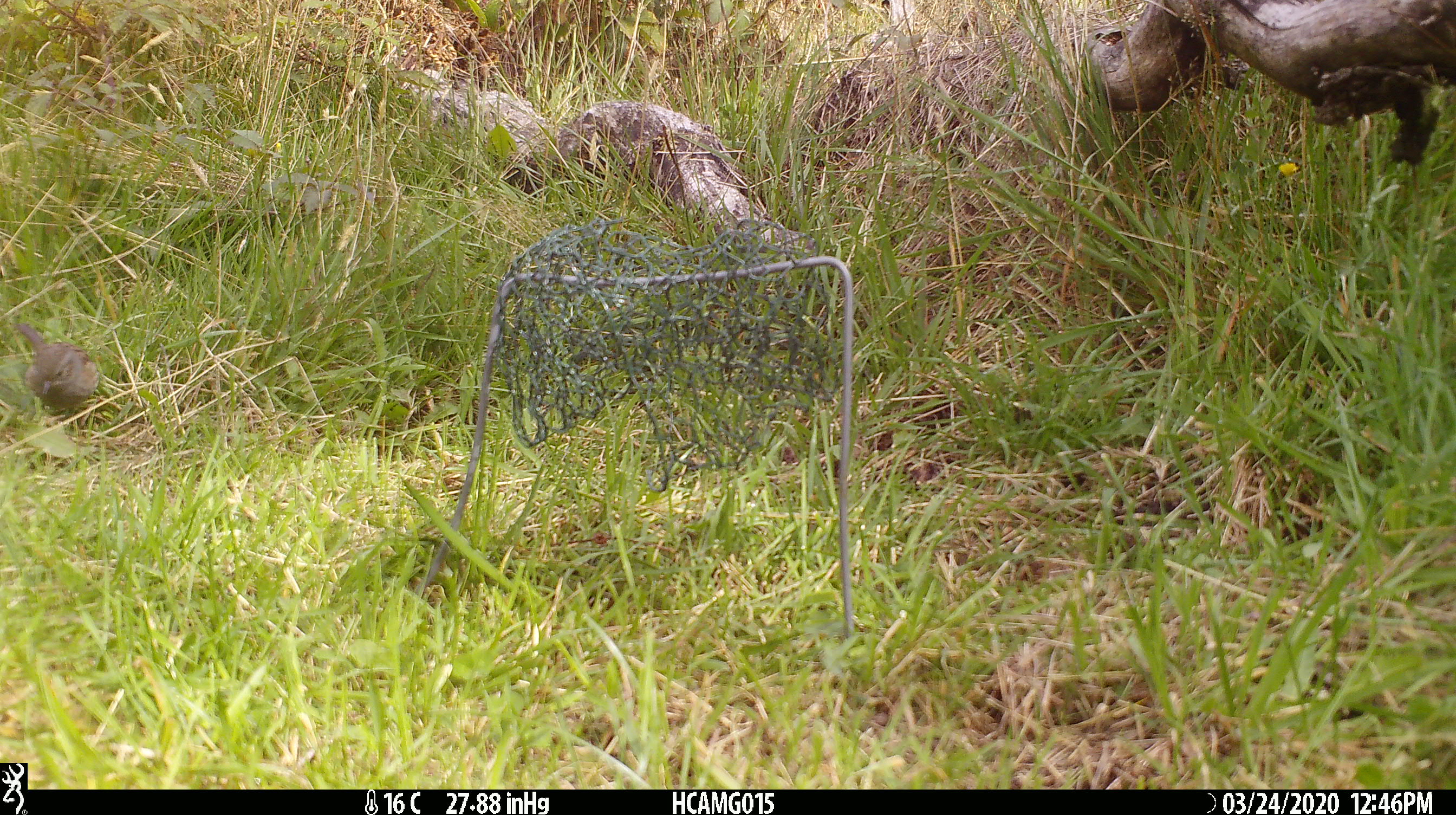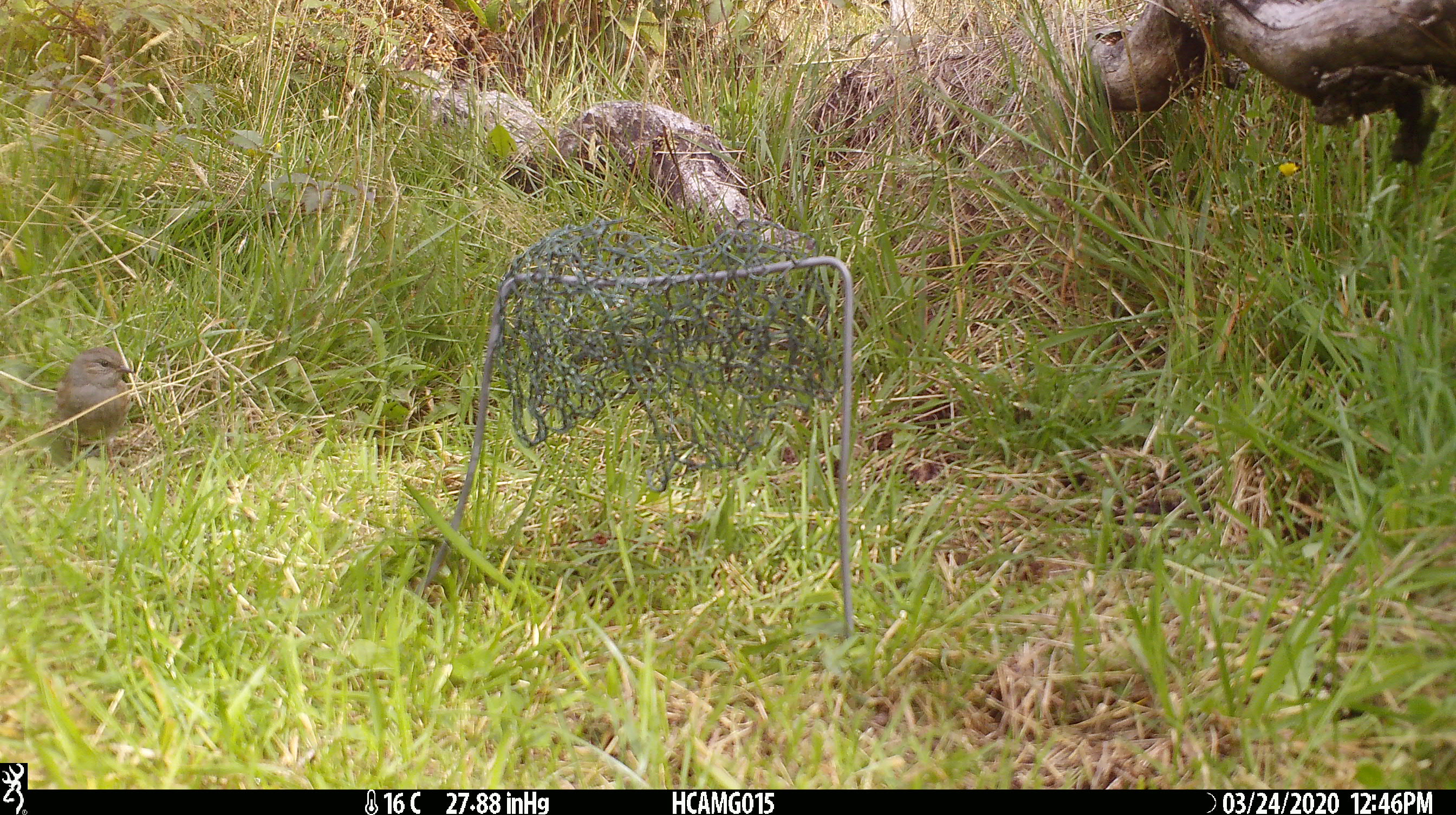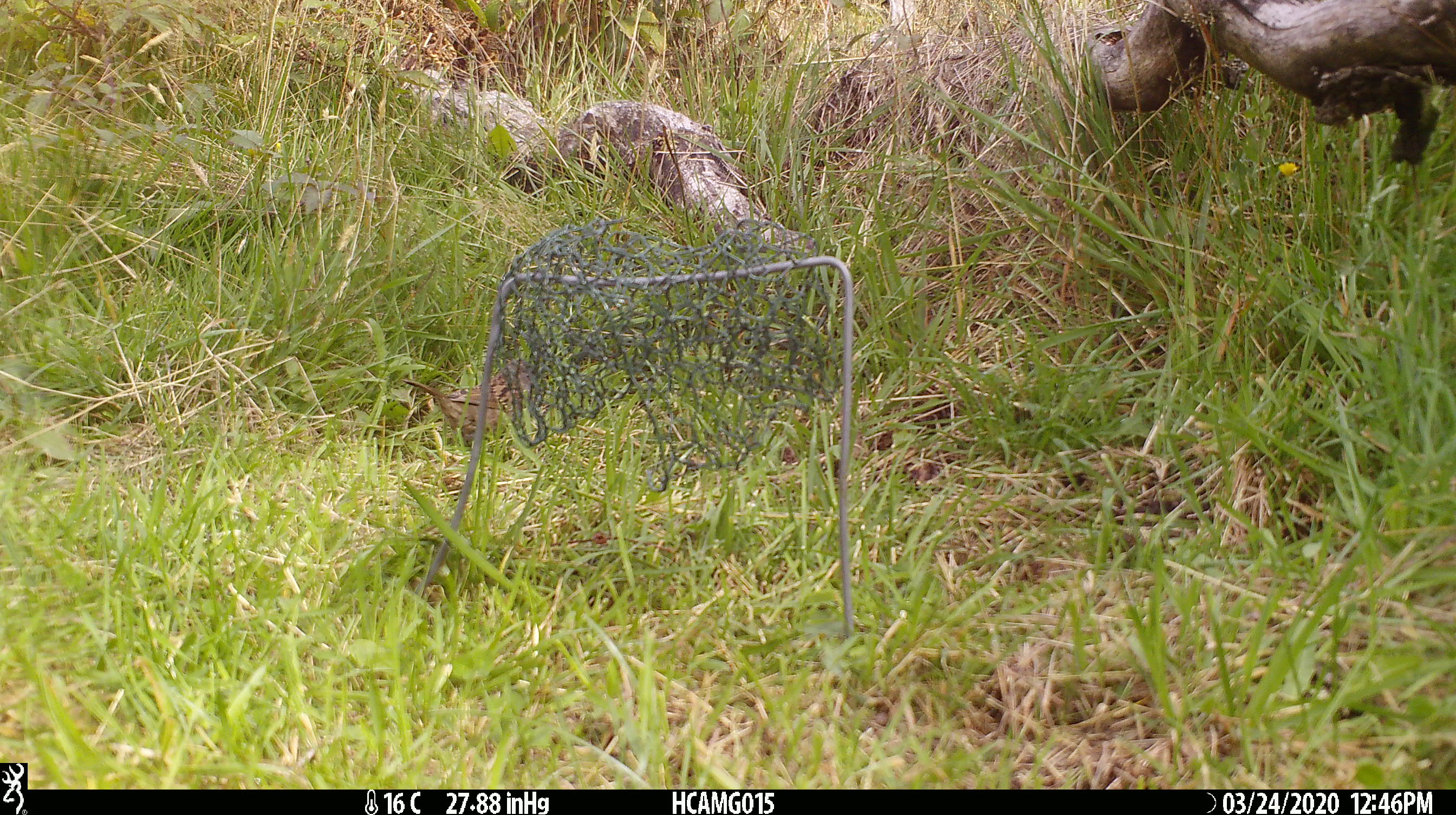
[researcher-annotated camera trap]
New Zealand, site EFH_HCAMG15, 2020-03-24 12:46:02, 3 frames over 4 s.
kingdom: Animalia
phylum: Chordata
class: Aves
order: Passeriformes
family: Prunellidae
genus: Prunella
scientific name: Prunella modularis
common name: dunnock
Dunnock (Prunella modularis).